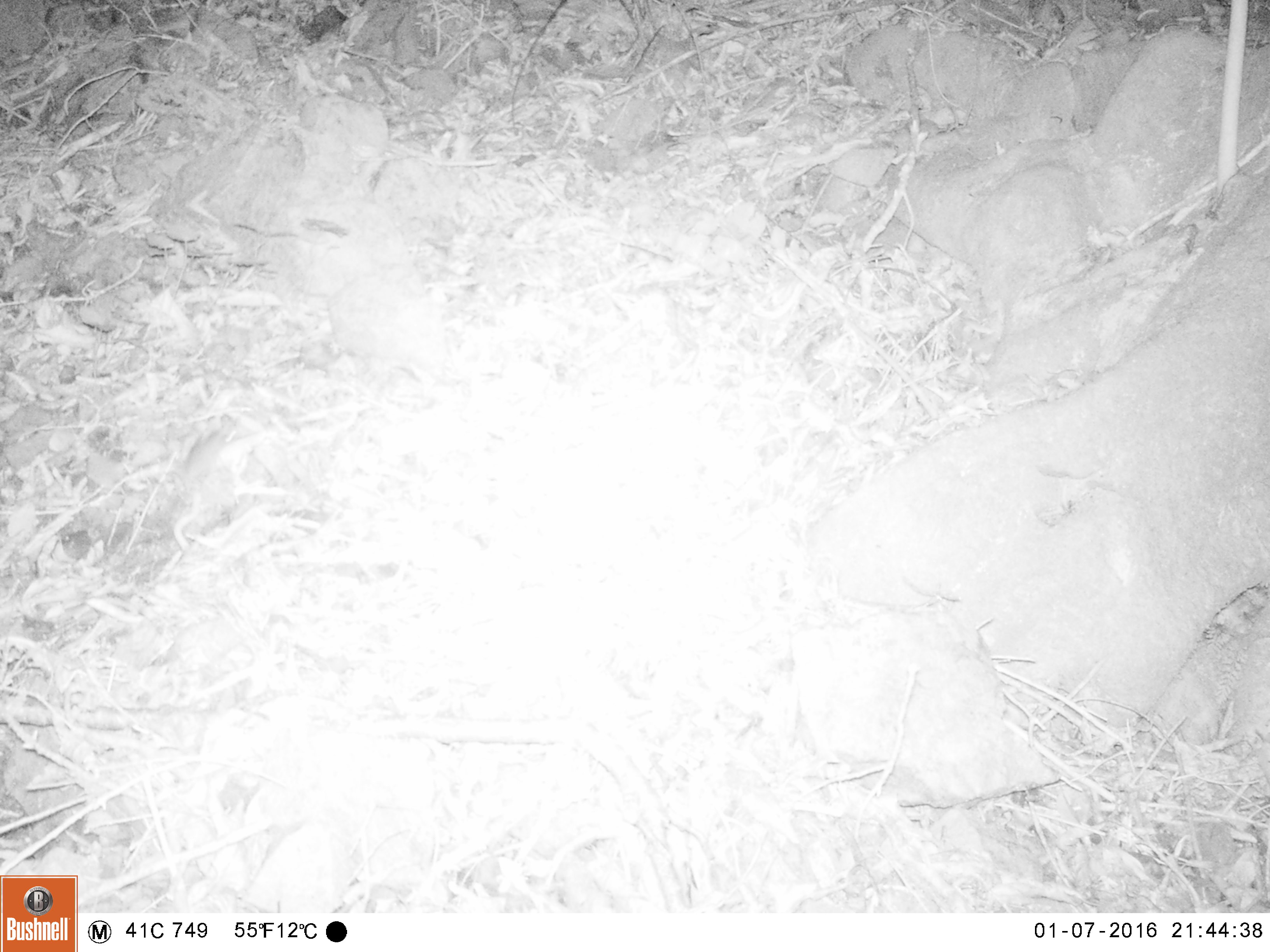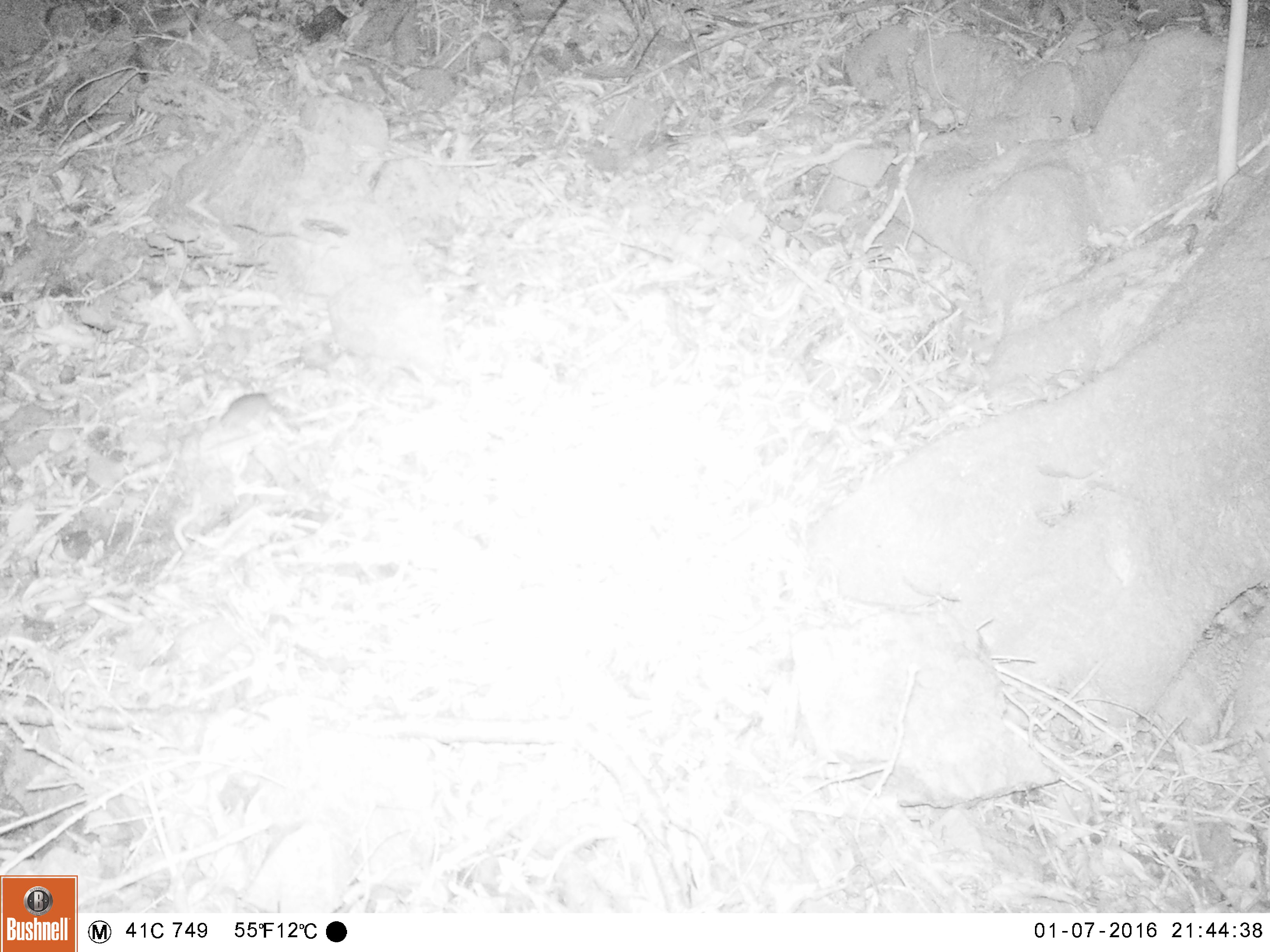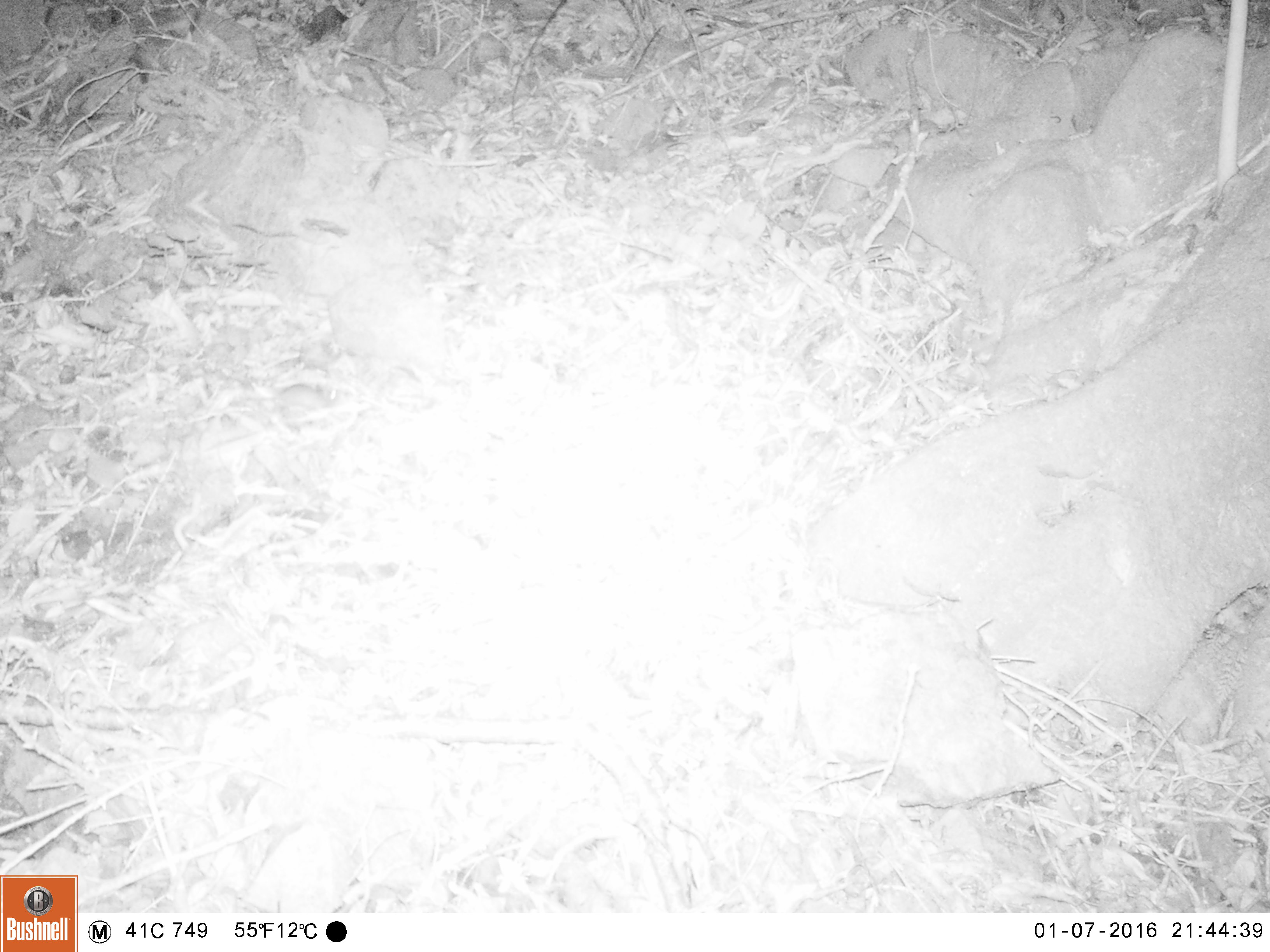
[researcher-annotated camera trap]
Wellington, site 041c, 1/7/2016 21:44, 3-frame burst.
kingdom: Animalia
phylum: Chordata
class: Mammalia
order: Rodentia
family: Muridae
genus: Mus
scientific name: Mus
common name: mouse